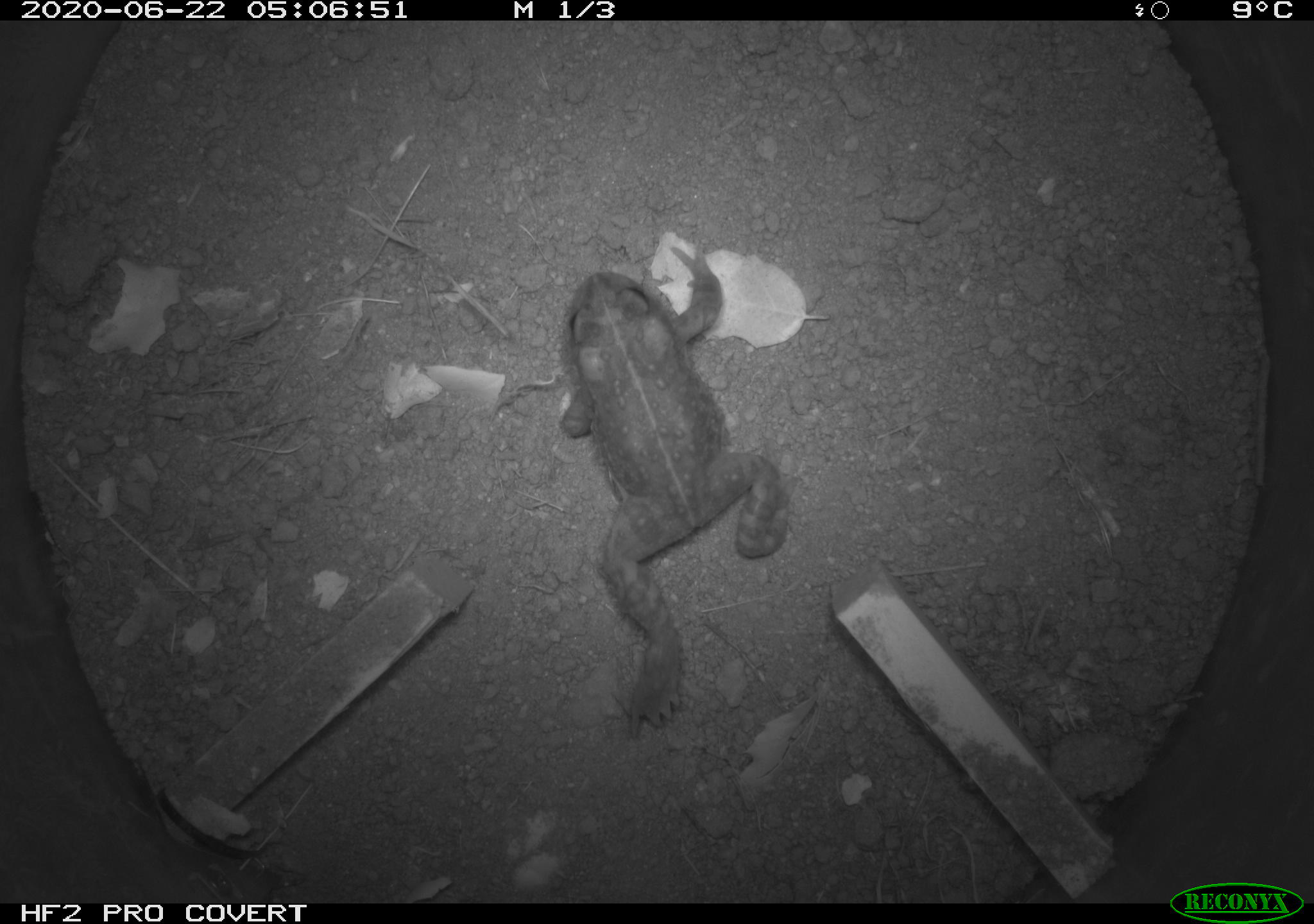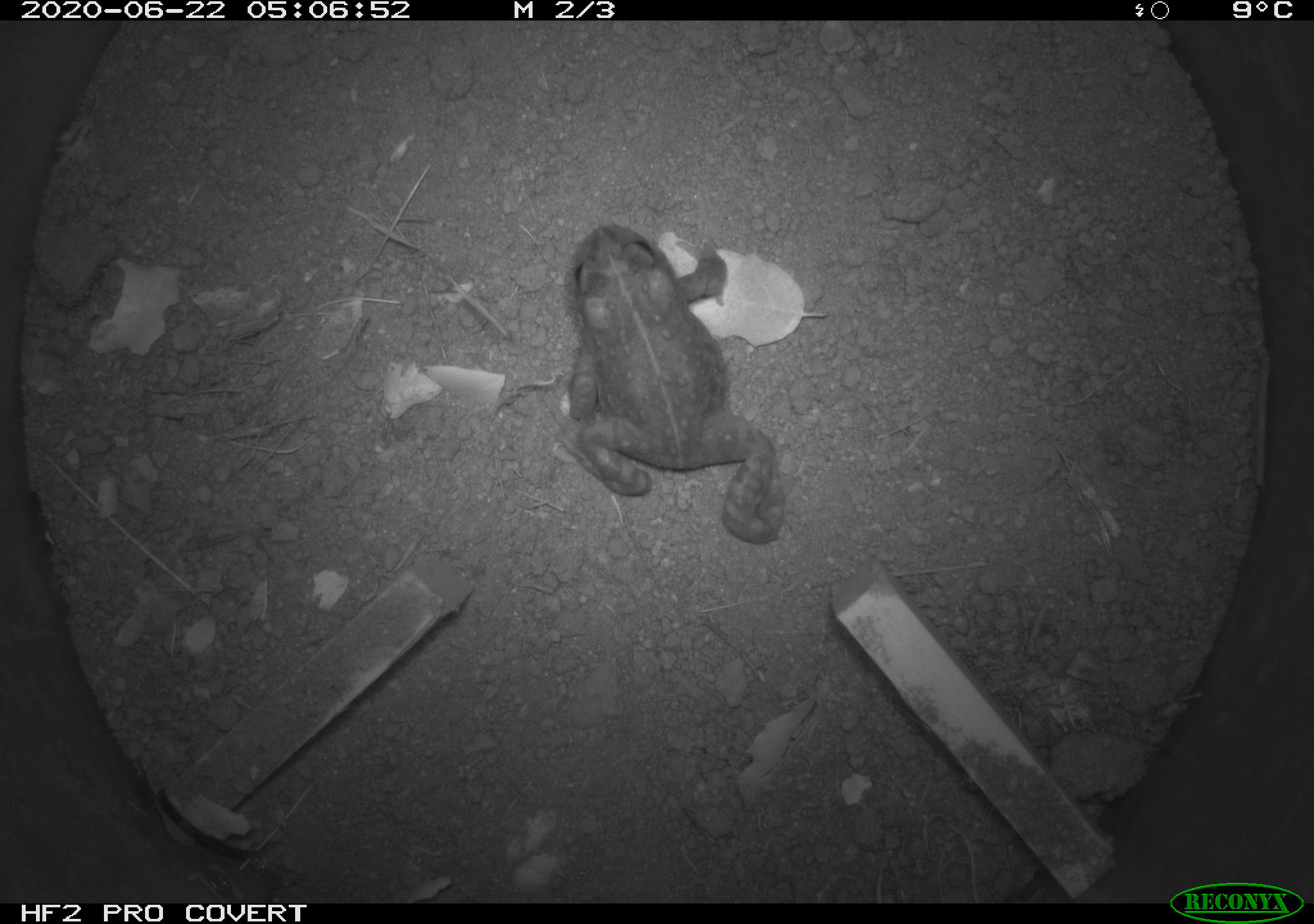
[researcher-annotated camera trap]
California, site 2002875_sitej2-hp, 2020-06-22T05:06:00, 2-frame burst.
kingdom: Animalia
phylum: Chordata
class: Amphibia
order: Anura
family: Bufonidae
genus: Anaxyrus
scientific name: Anaxyrus boreas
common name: western toad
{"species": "western toad (Anaxyrus boreas)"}